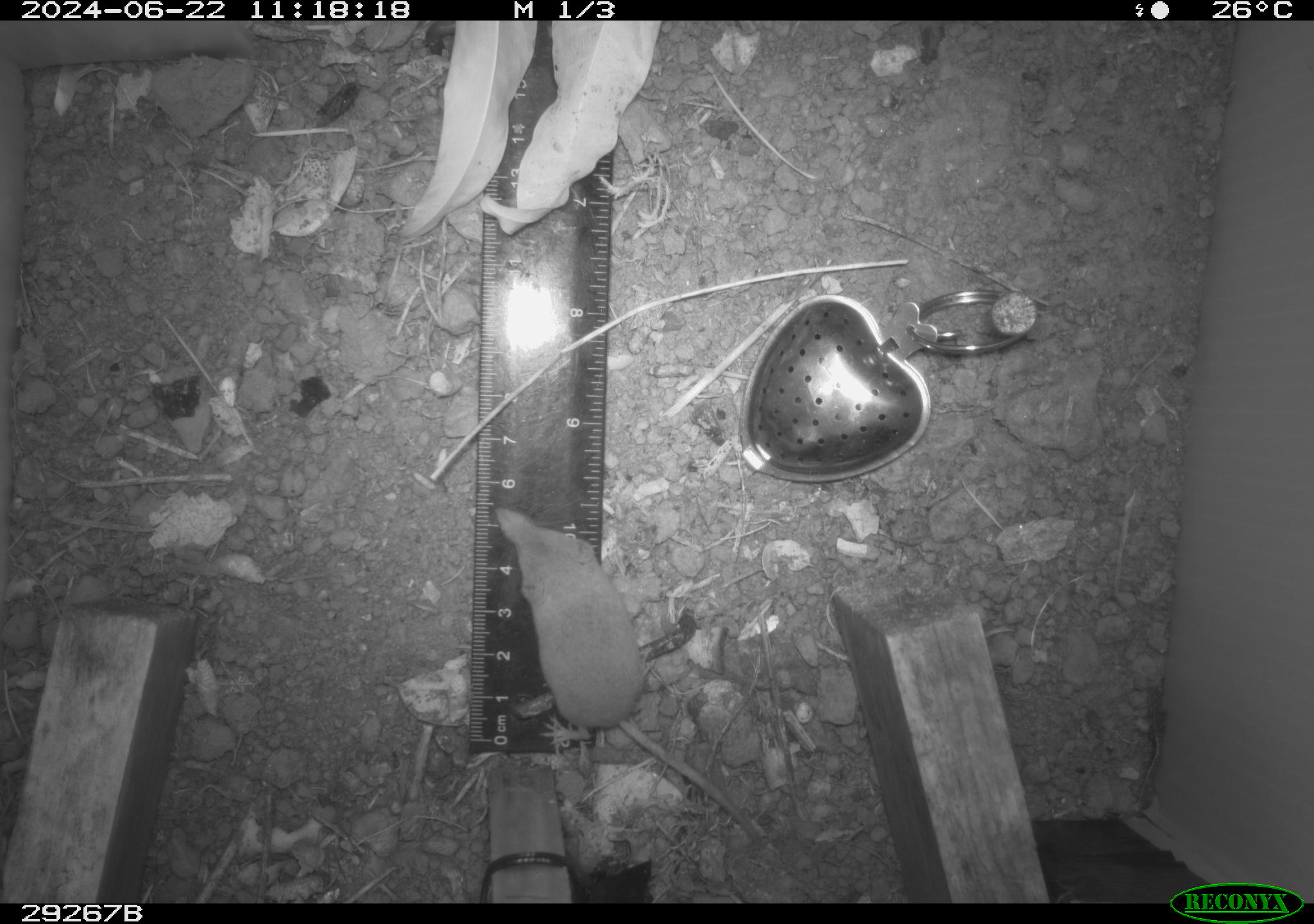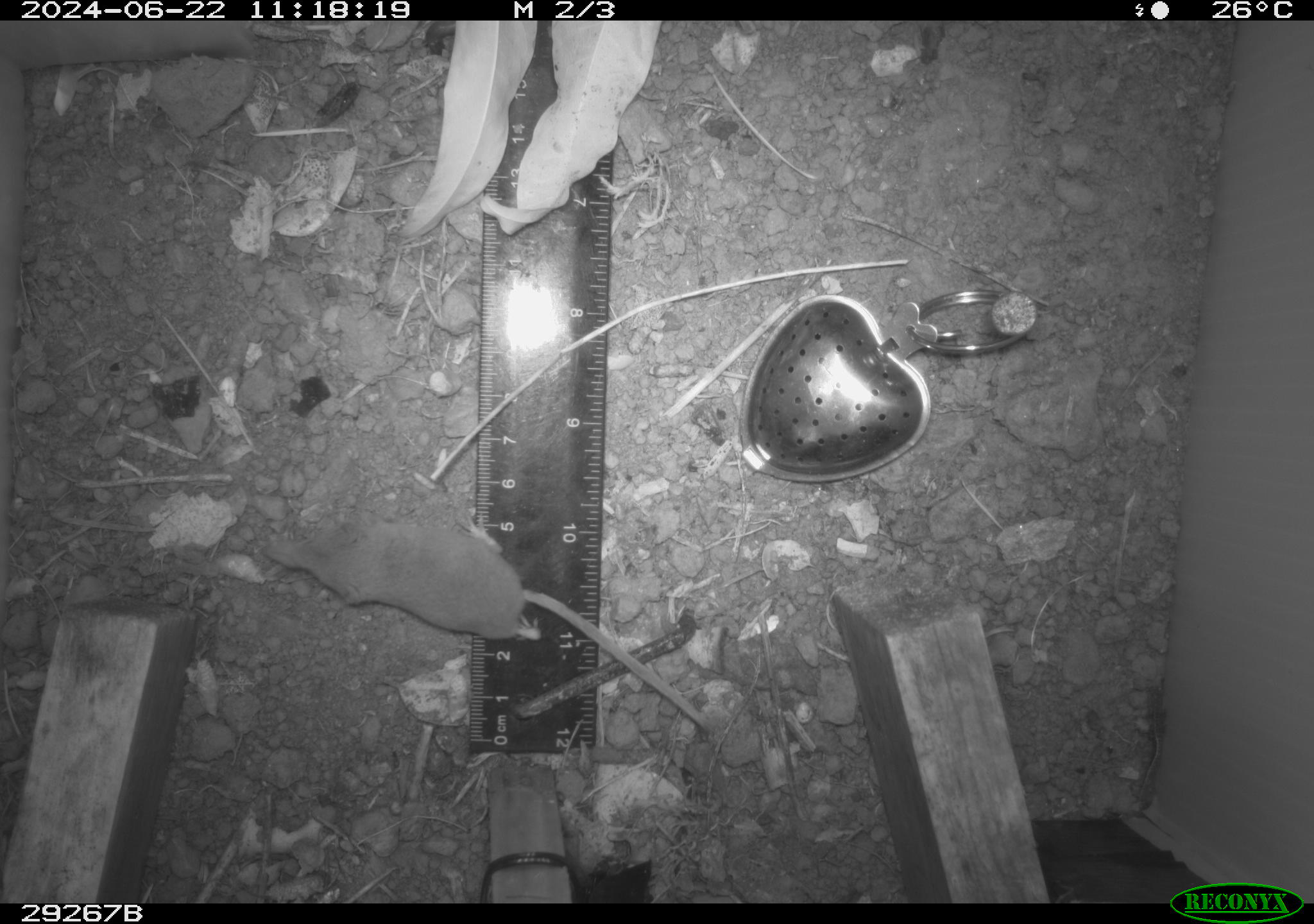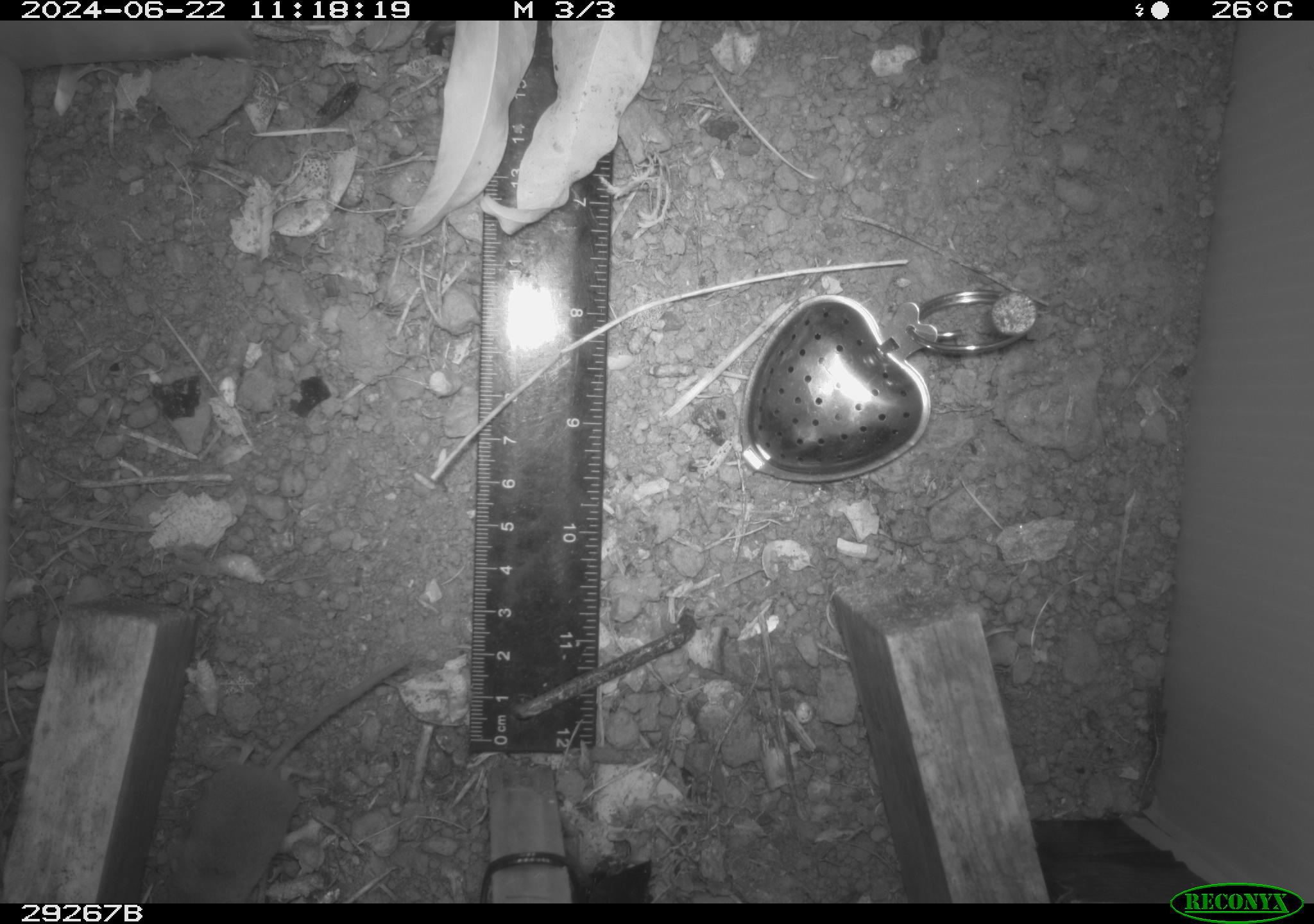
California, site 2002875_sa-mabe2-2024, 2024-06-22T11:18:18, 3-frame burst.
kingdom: Animalia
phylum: Chordata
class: Mammalia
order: Eulipotyphla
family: Soricidae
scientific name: Soricidae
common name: shrews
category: soricidae family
Soricidae family (shrews) (Soricidae).